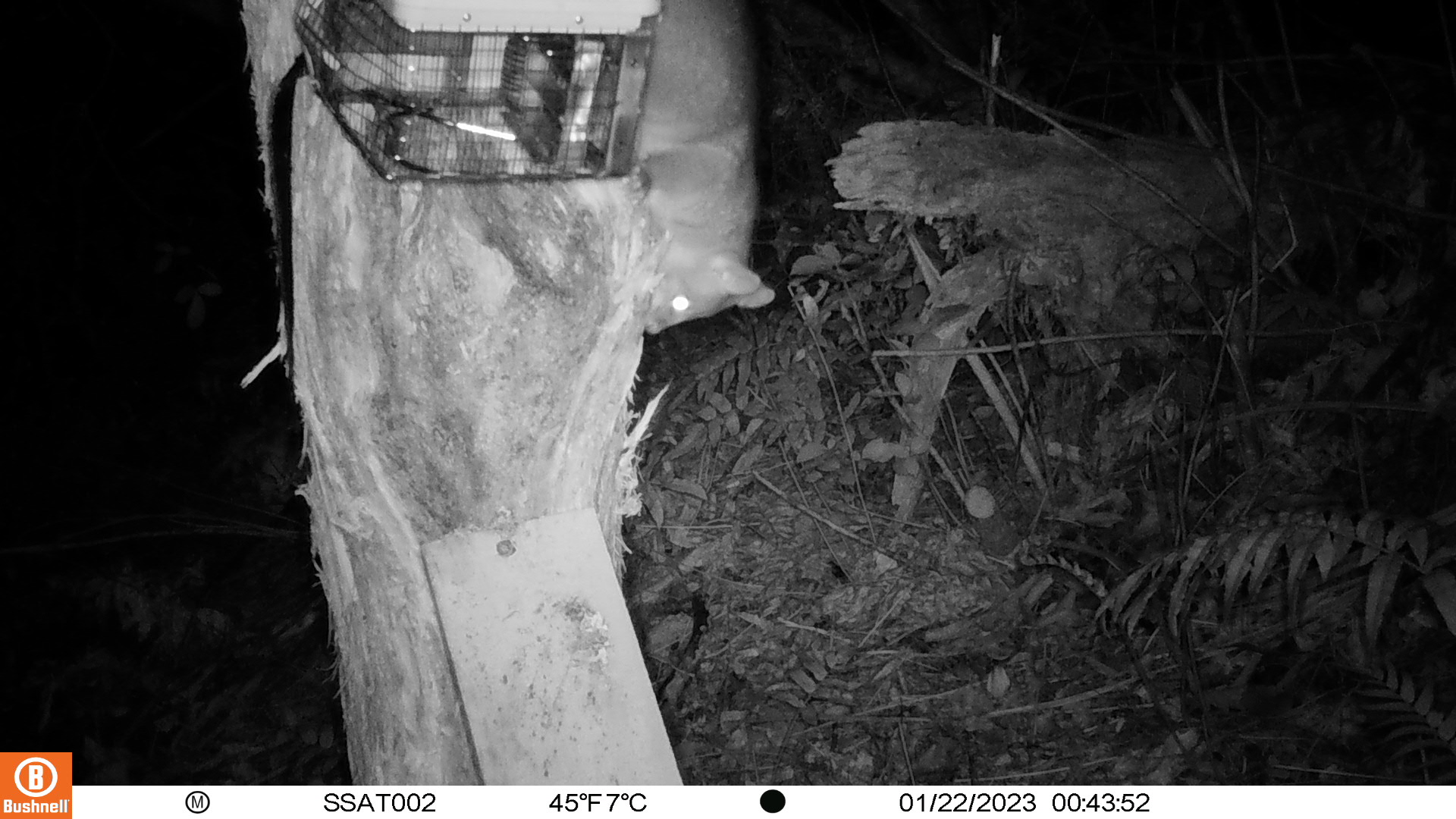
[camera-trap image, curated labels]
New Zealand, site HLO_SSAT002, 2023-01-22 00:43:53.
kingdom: Animalia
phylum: Chordata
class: Mammalia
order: Diprotodontia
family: Phalangeridae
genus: Trichosurus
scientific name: Trichosurus vulpecula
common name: common brushtail possum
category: possum